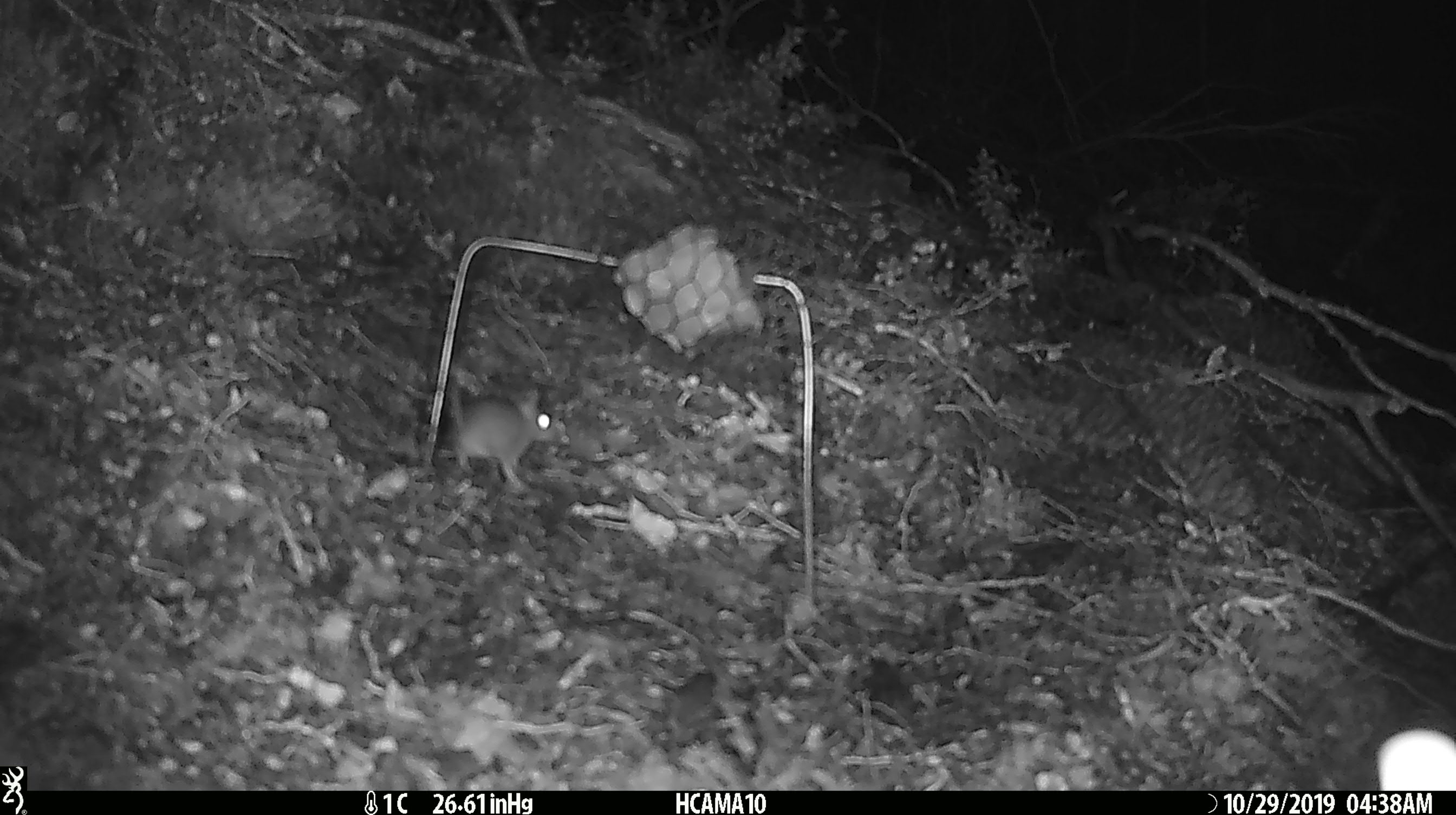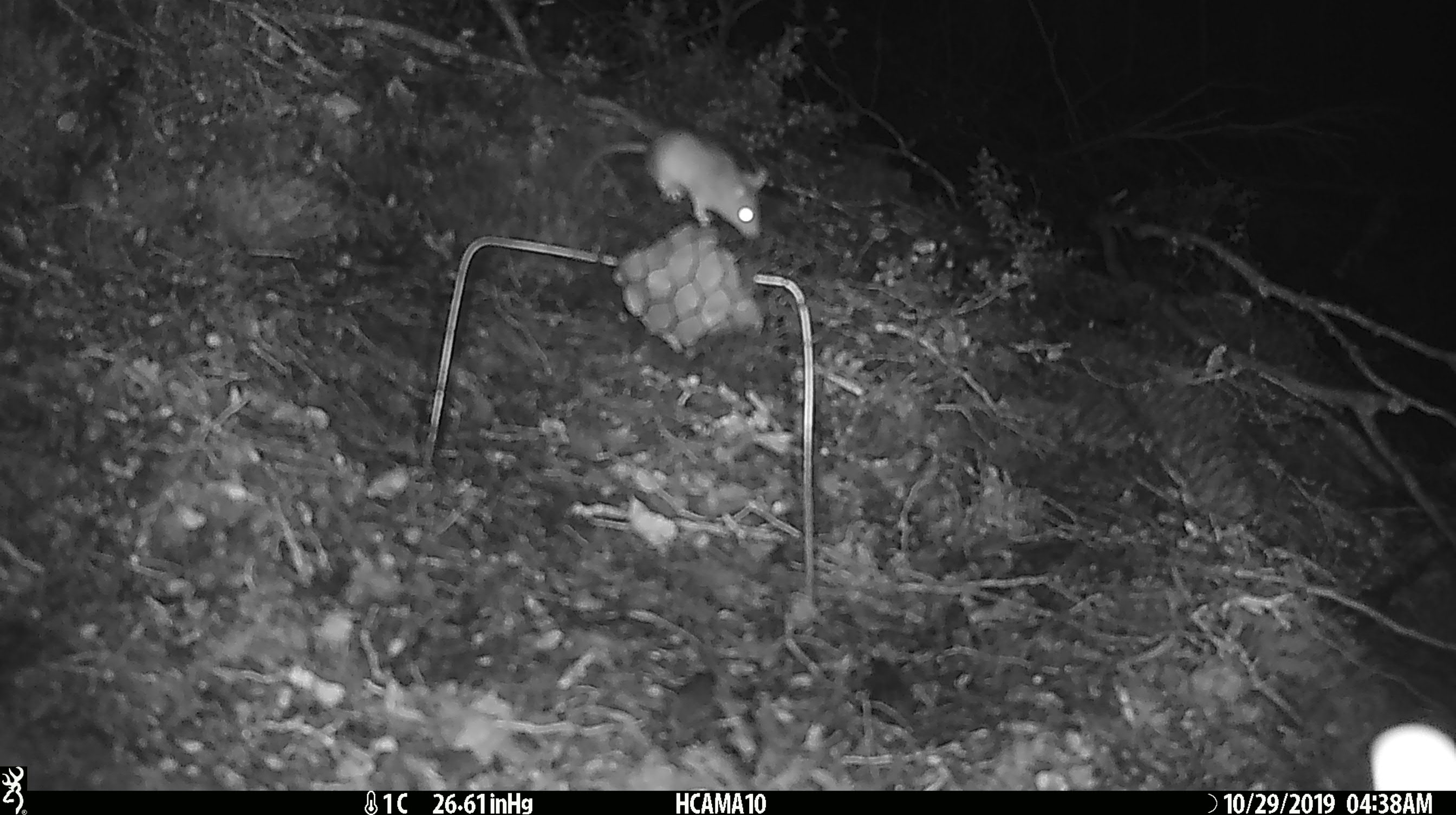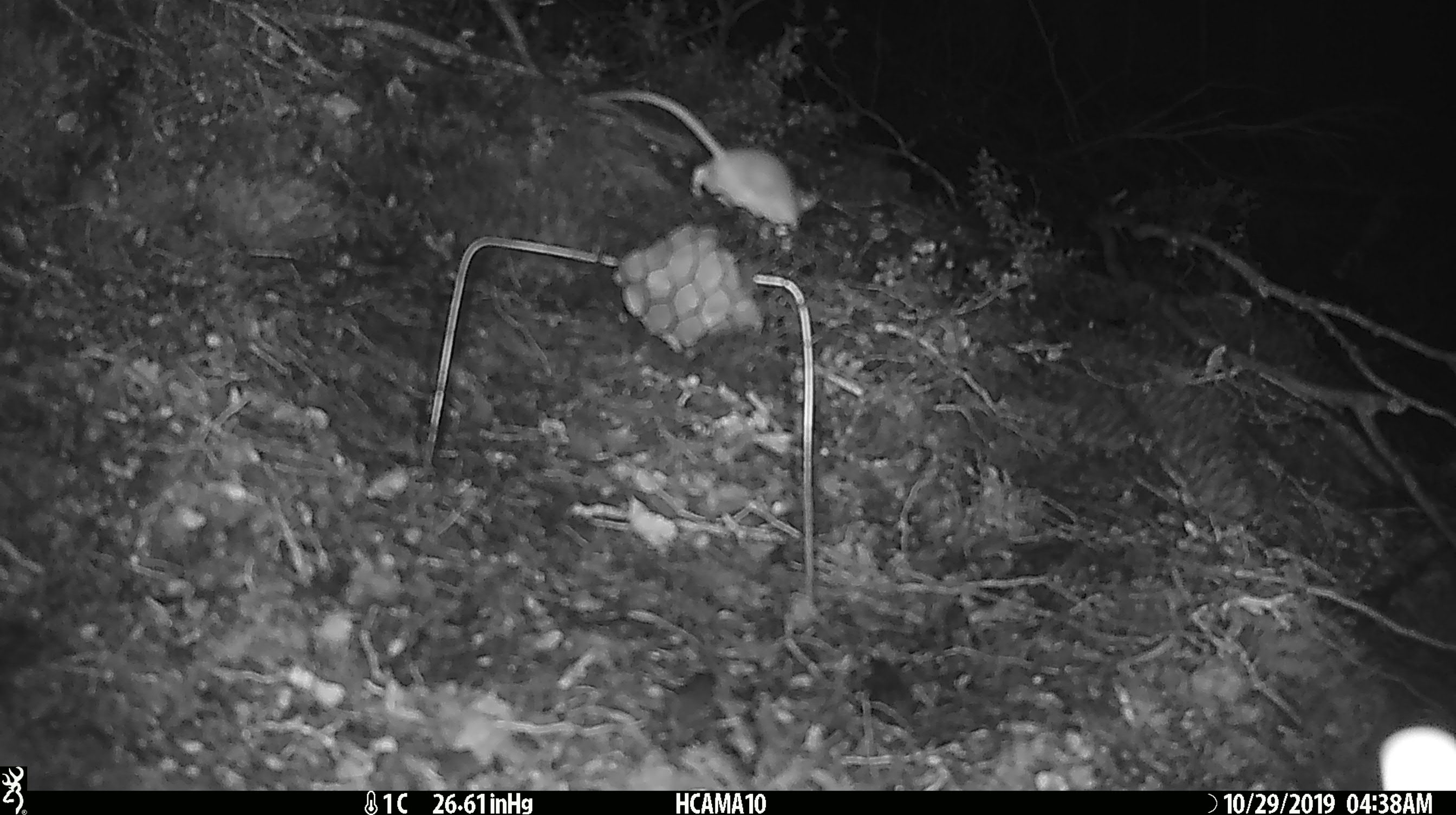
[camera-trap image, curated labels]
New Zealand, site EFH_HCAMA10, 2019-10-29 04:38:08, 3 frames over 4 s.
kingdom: Animalia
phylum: Chordata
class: Mammalia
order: Rodentia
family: Muridae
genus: Mus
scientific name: Mus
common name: mouse